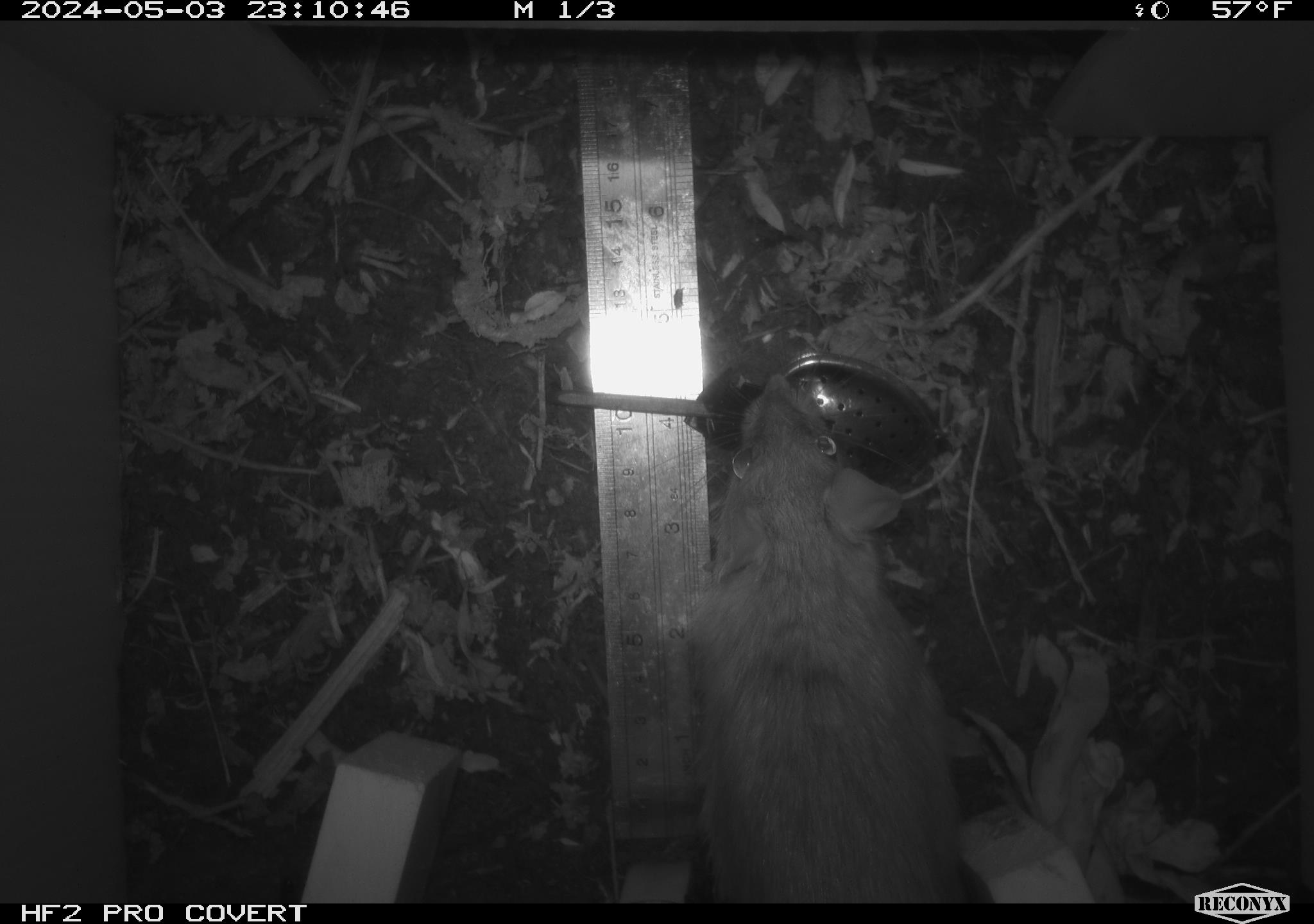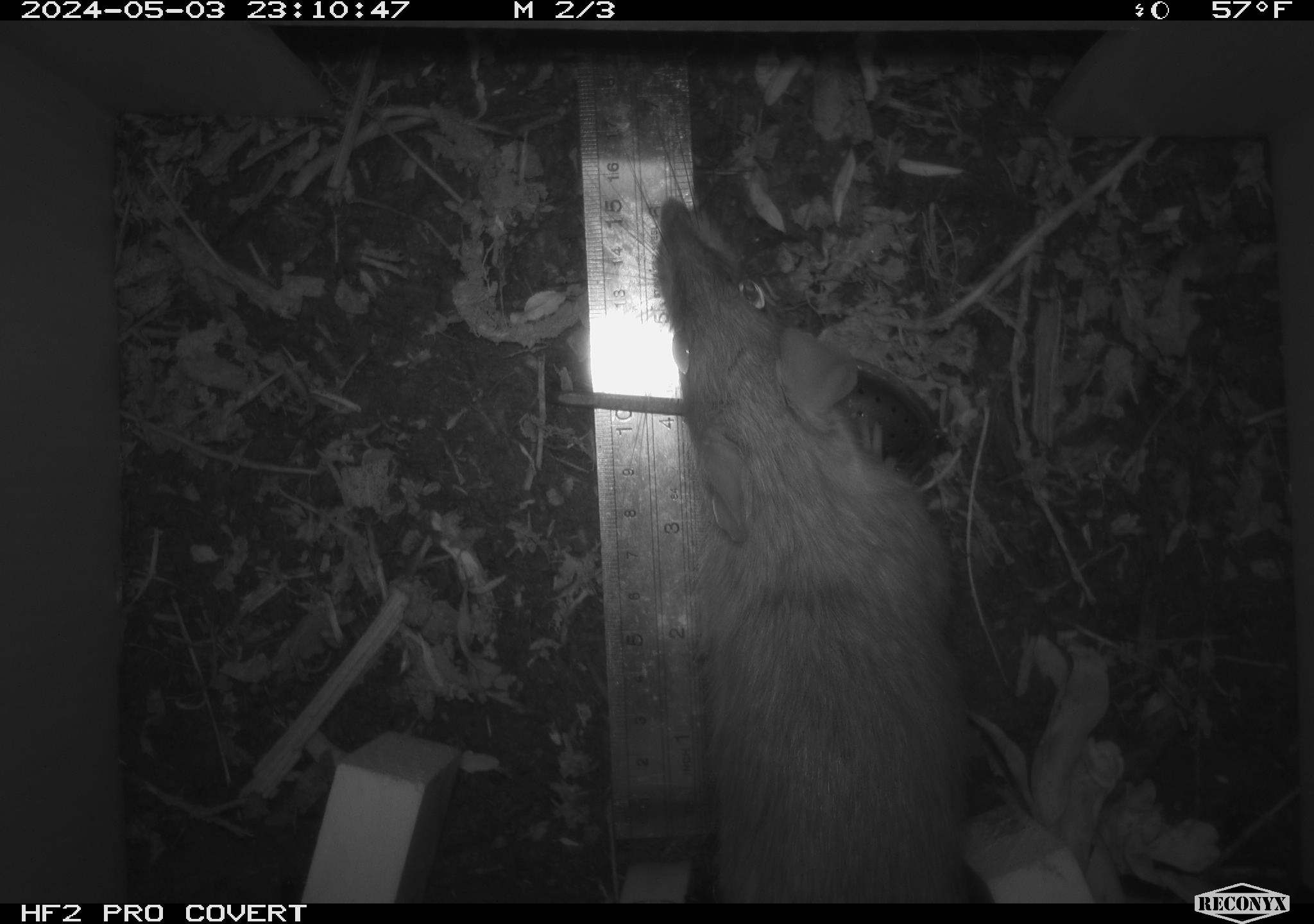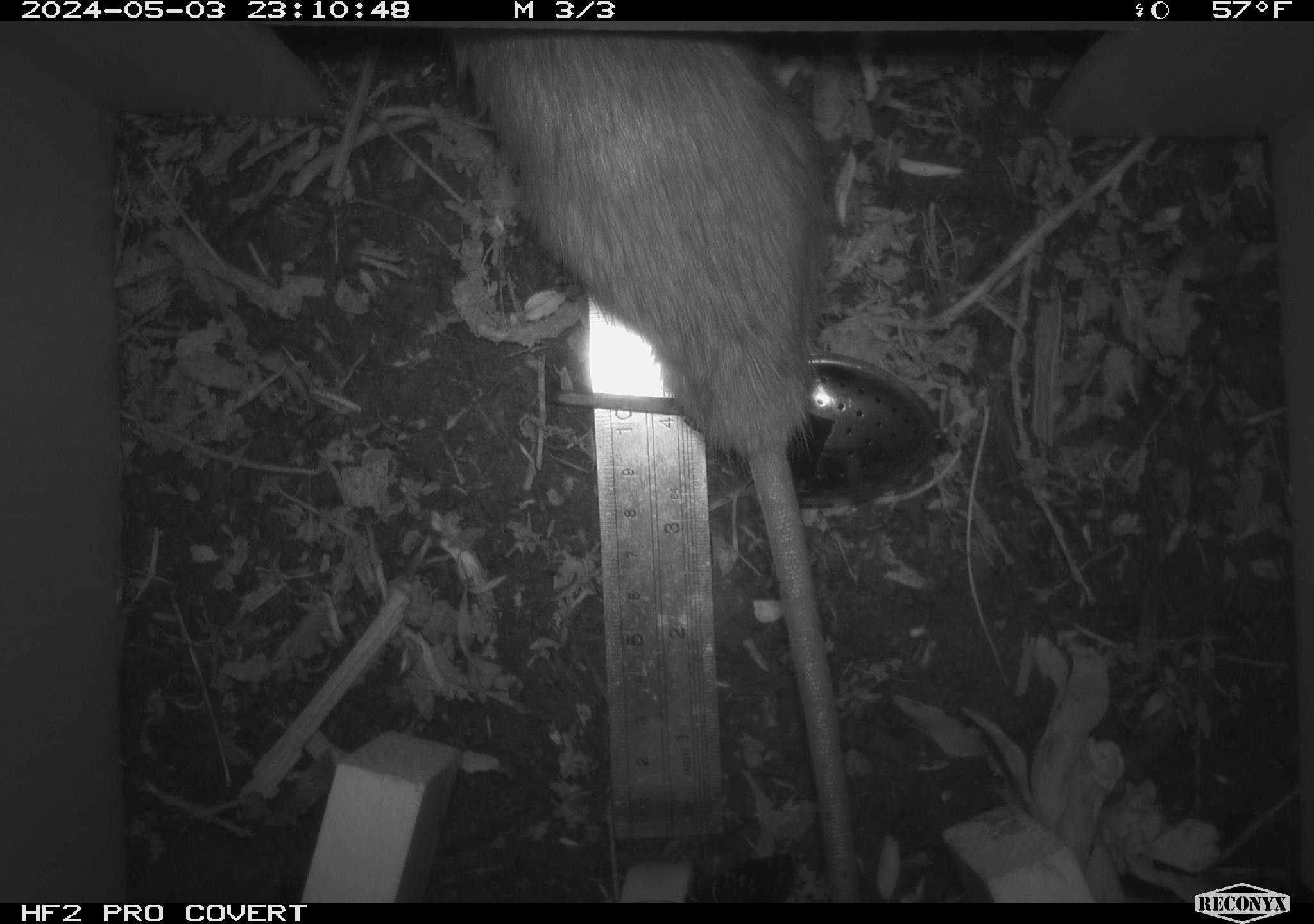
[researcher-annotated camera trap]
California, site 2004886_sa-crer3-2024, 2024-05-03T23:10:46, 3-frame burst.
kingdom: Animalia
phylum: Chordata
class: Mammalia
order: Rodentia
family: Muridae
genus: Rattus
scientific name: Rattus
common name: rat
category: rattus species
Rattus species (rat) (Rattus).